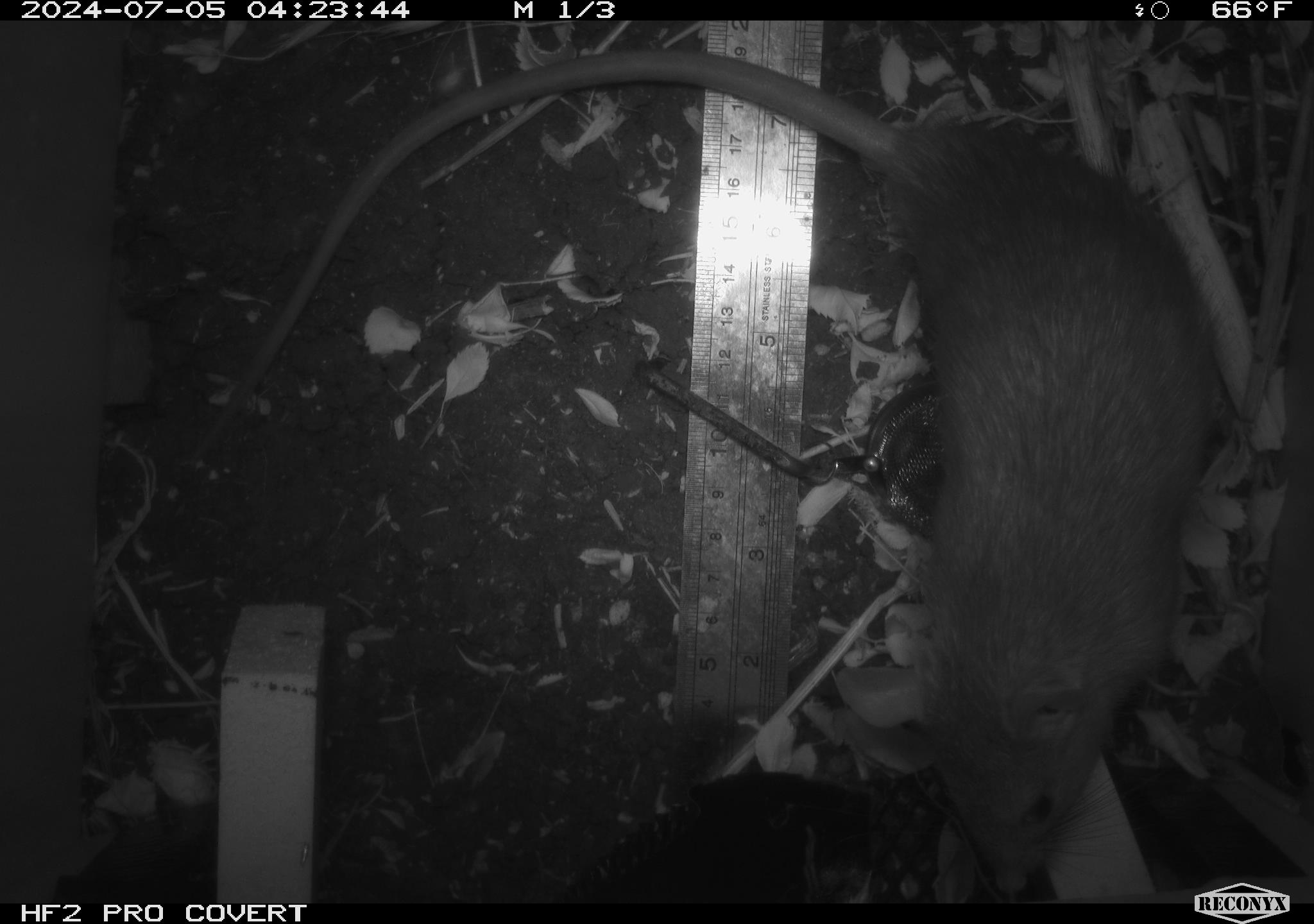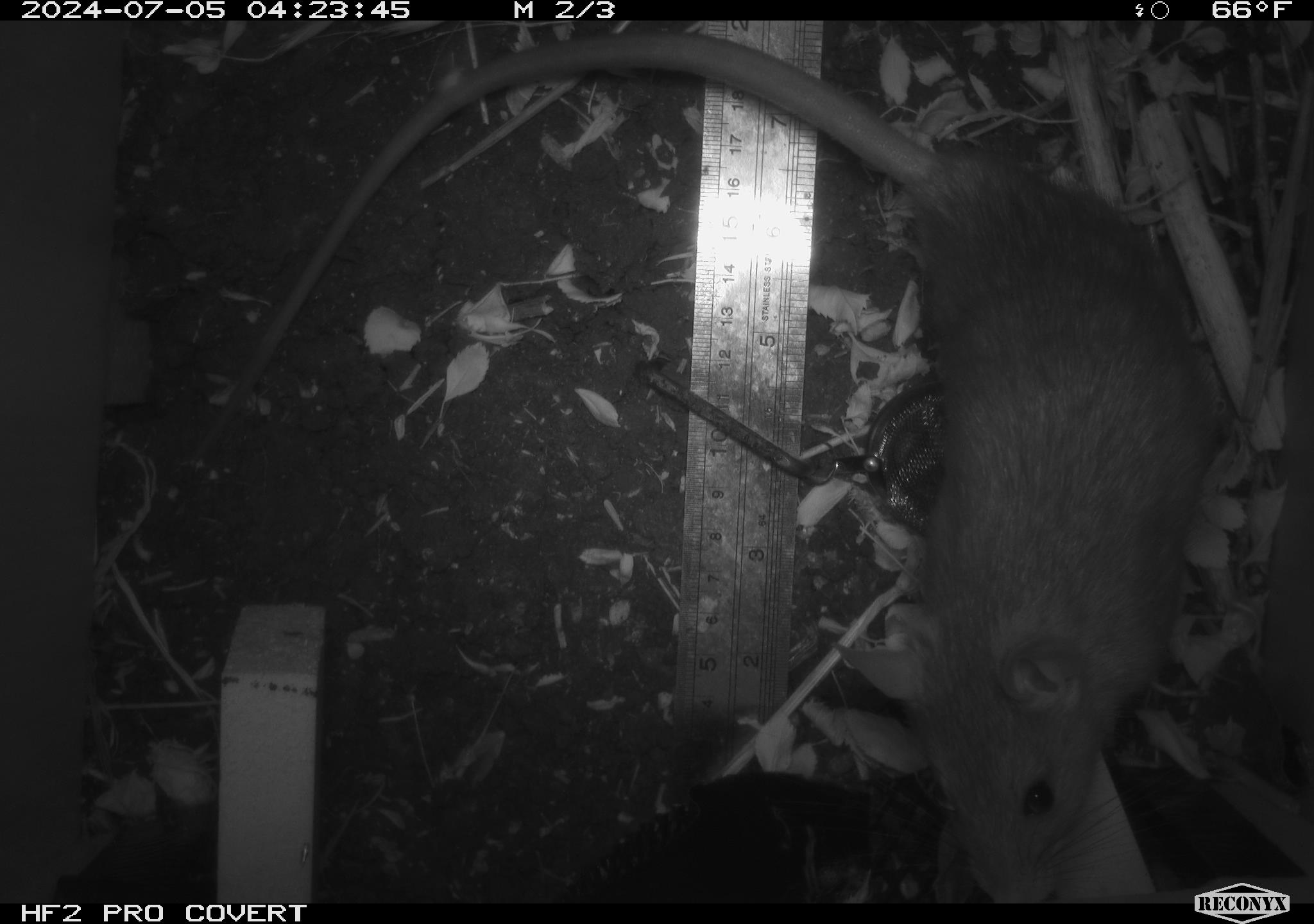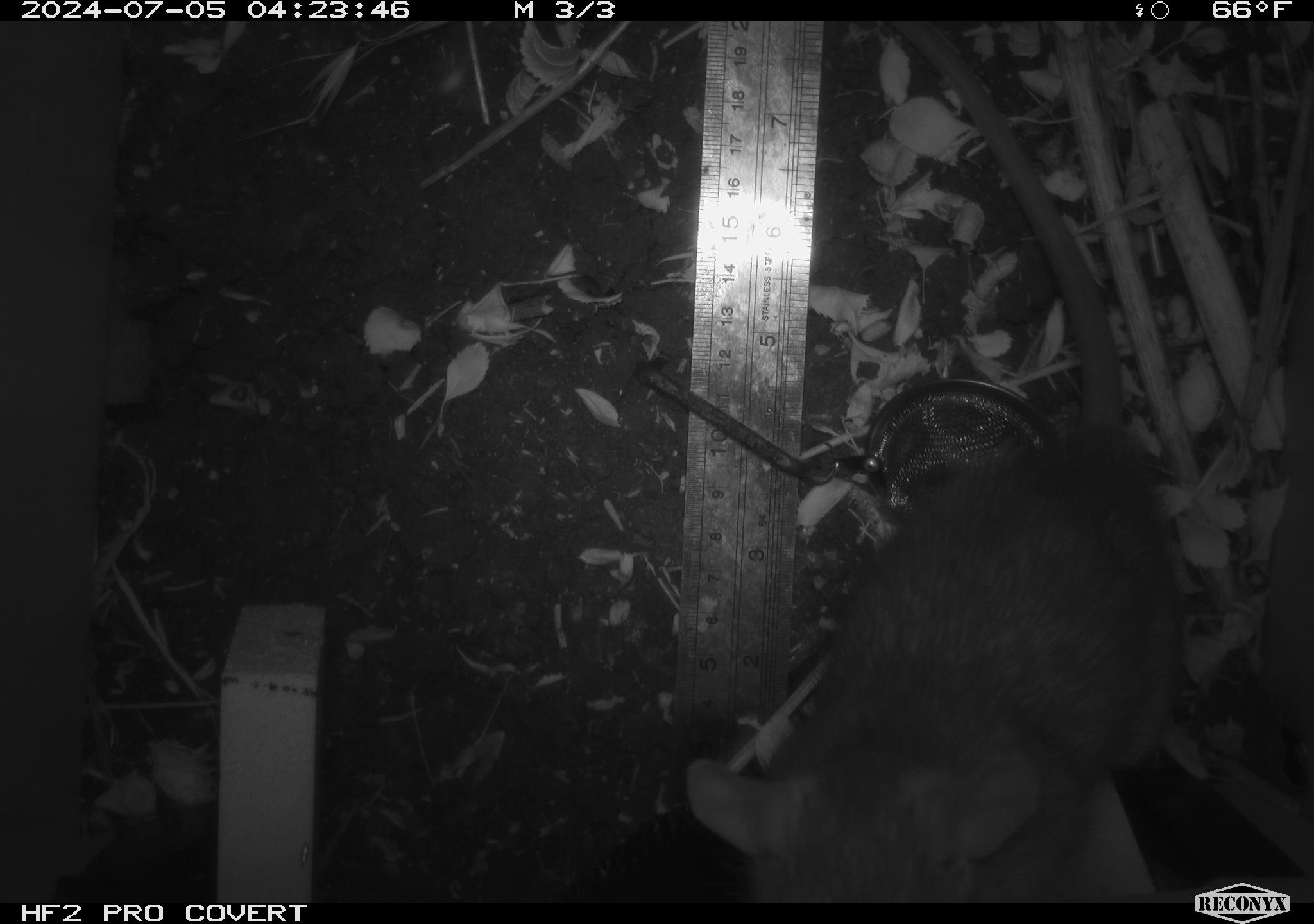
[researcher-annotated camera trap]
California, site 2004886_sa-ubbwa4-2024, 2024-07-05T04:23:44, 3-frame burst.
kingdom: Animalia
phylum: Chordata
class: Mammalia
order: Rodentia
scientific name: Rodentia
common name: woodrat or rat or mouse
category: woodrat or rat or mouse species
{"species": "woodrat or rat or mouse species (woodrat or rat or mouse) (Rodentia)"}